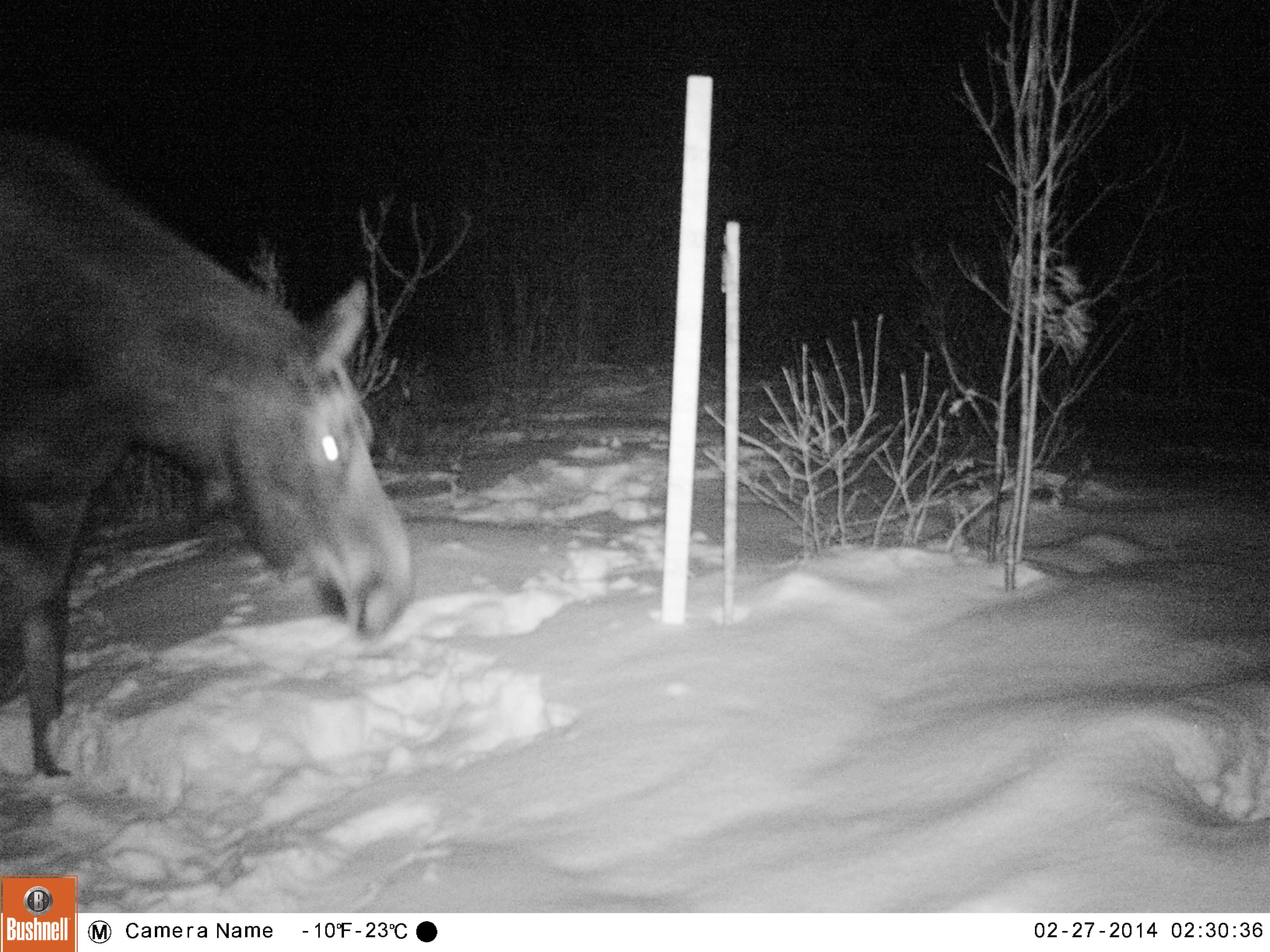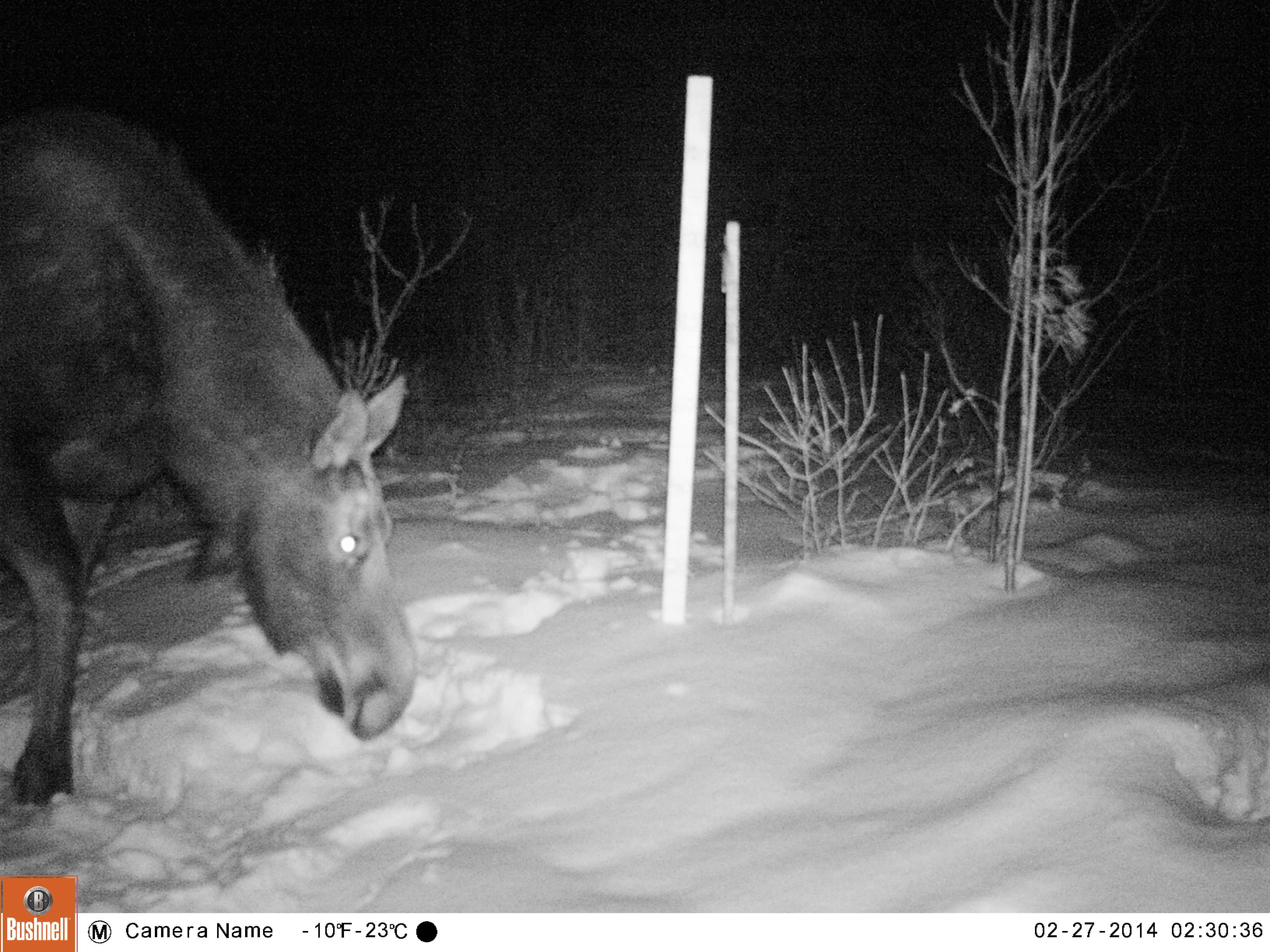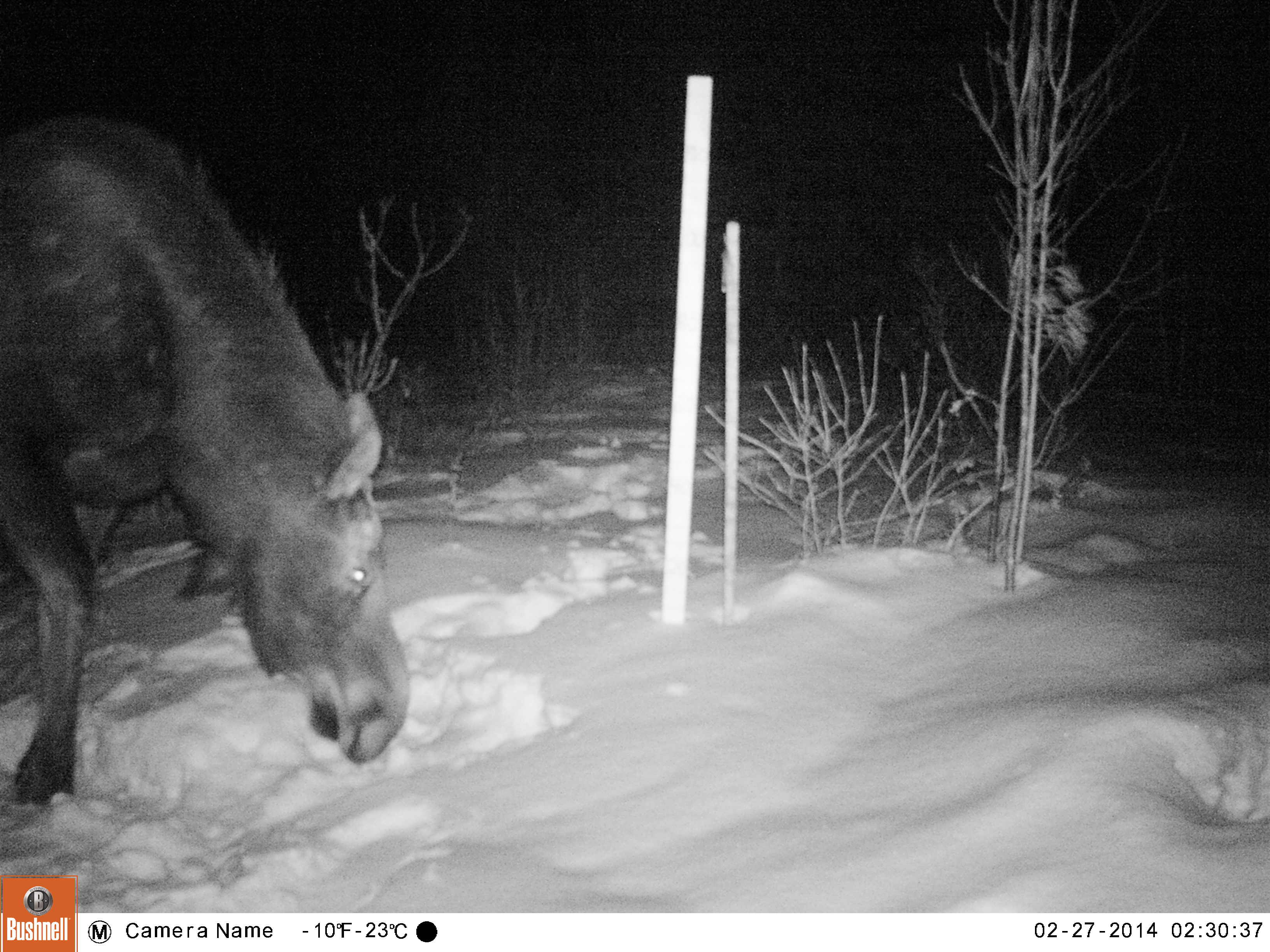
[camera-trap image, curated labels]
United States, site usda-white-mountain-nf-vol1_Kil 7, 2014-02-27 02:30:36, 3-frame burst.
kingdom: Animalia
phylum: Chordata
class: Mammalia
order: Artiodactyla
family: Cervidae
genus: Alces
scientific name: Alces alces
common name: moose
Moose (Alces alces).